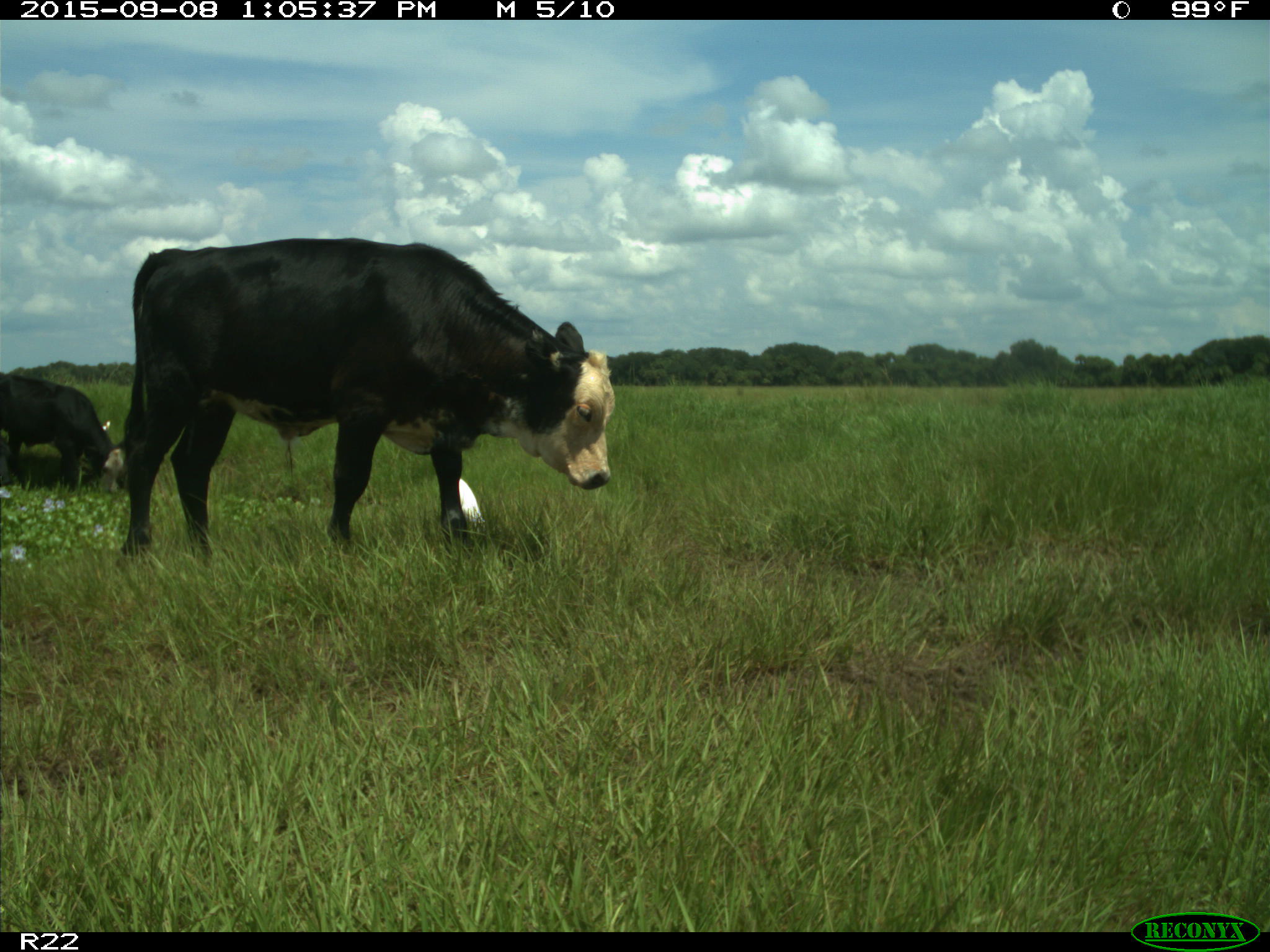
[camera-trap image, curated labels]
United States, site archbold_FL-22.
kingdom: Animalia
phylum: Chordata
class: Mammalia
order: Artiodactyla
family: Bovidae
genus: Bos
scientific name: Bos taurus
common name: domestic cow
Bos taurus (domestic cow).